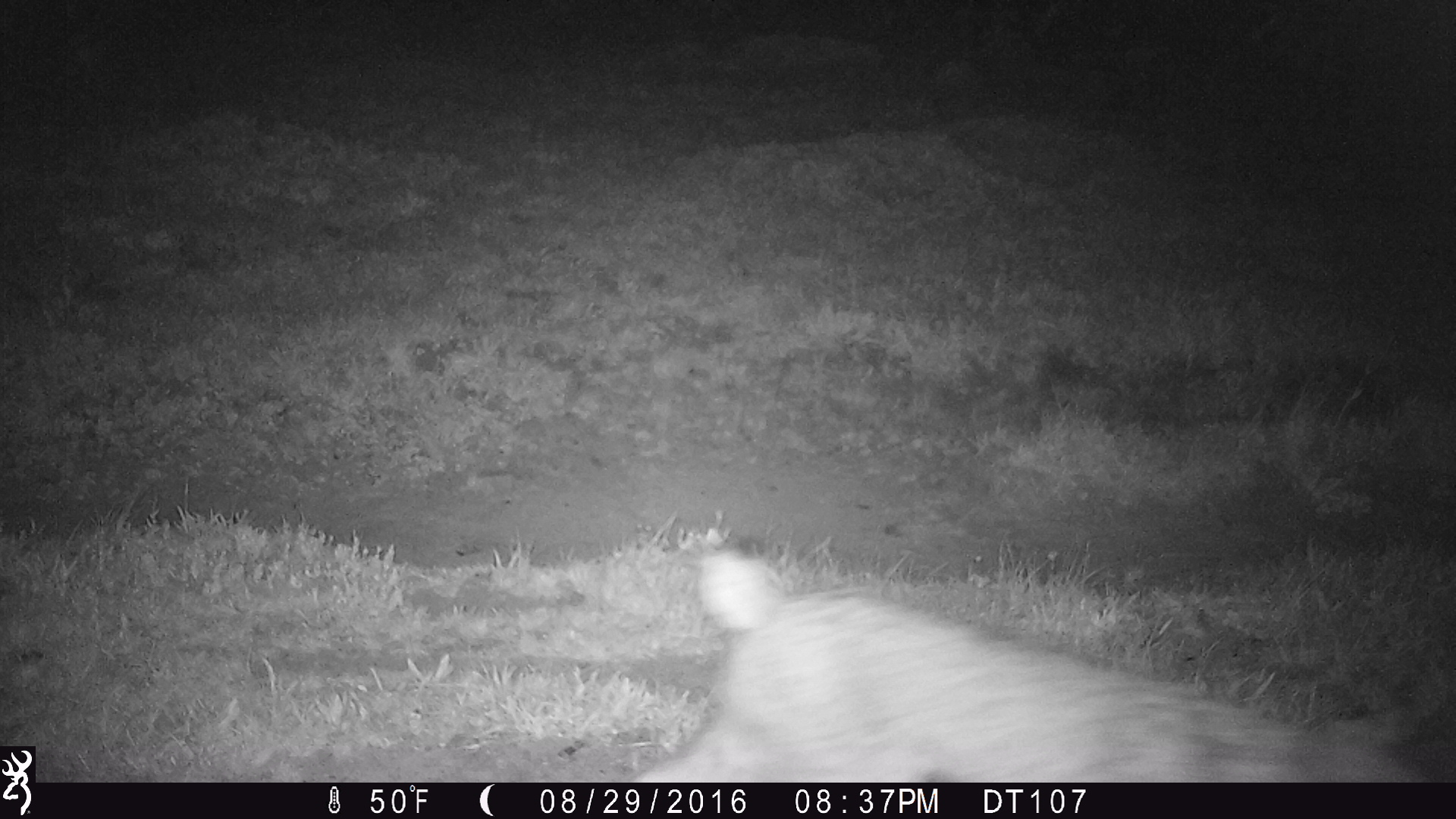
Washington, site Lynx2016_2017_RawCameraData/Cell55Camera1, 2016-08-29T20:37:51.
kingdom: Animalia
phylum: Chordata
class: Mammalia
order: Carnivora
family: Felidae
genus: Lynx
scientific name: Lynx canadensis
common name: canada lynx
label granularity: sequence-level